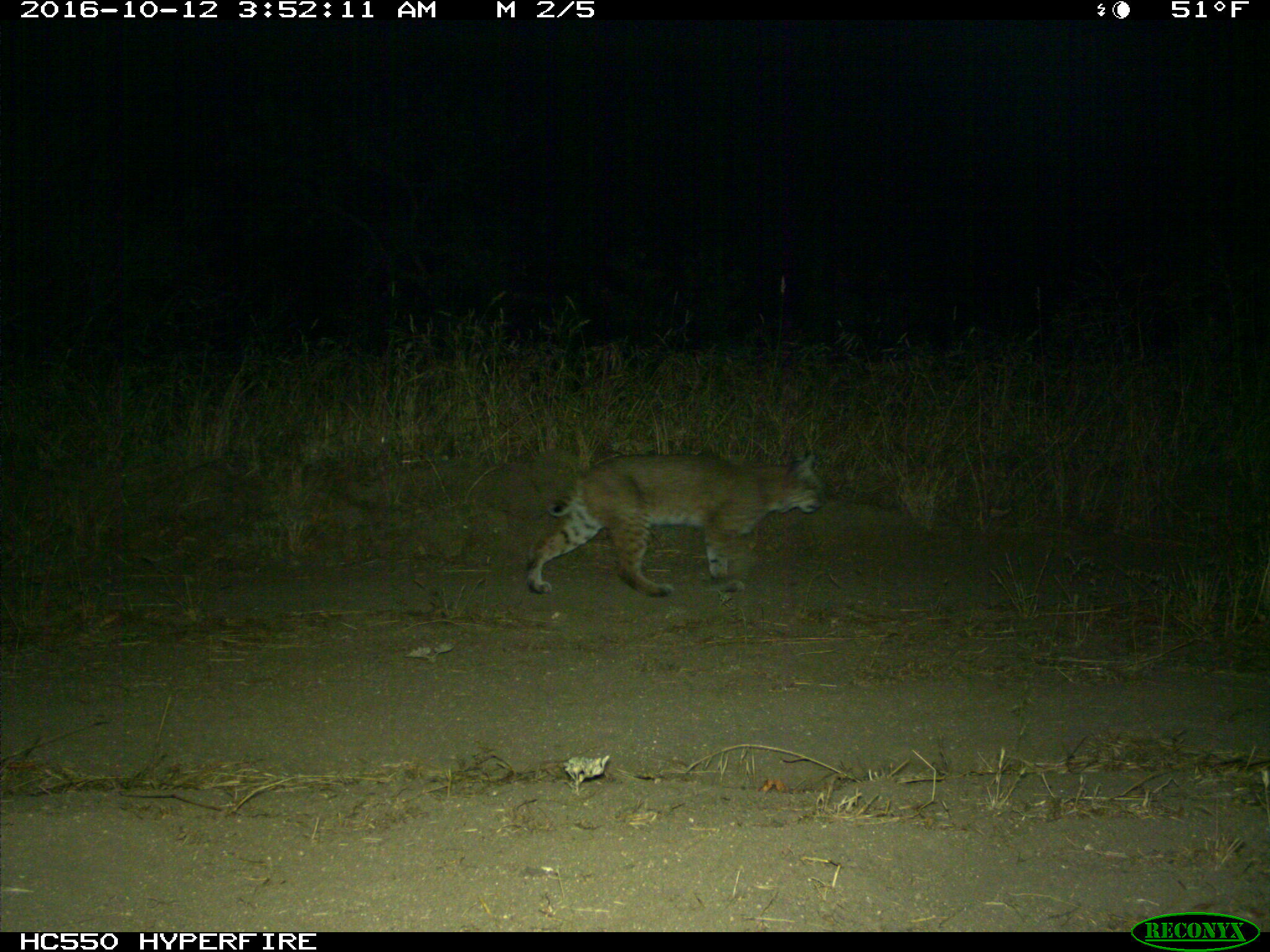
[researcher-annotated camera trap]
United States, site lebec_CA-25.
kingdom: Animalia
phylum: Chordata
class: Mammalia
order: Carnivora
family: Felidae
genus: Lynx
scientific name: Lynx rufus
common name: bobcat